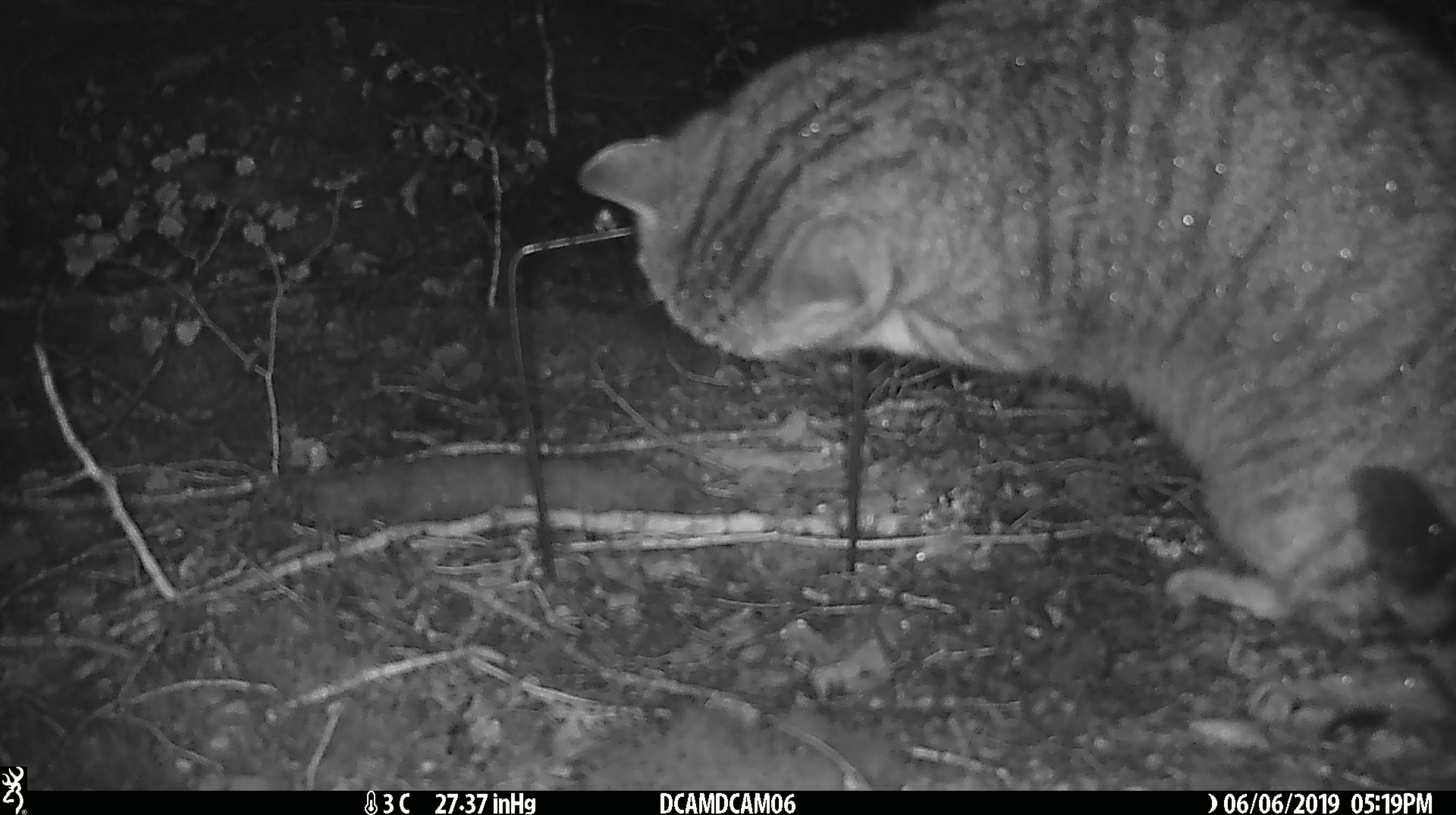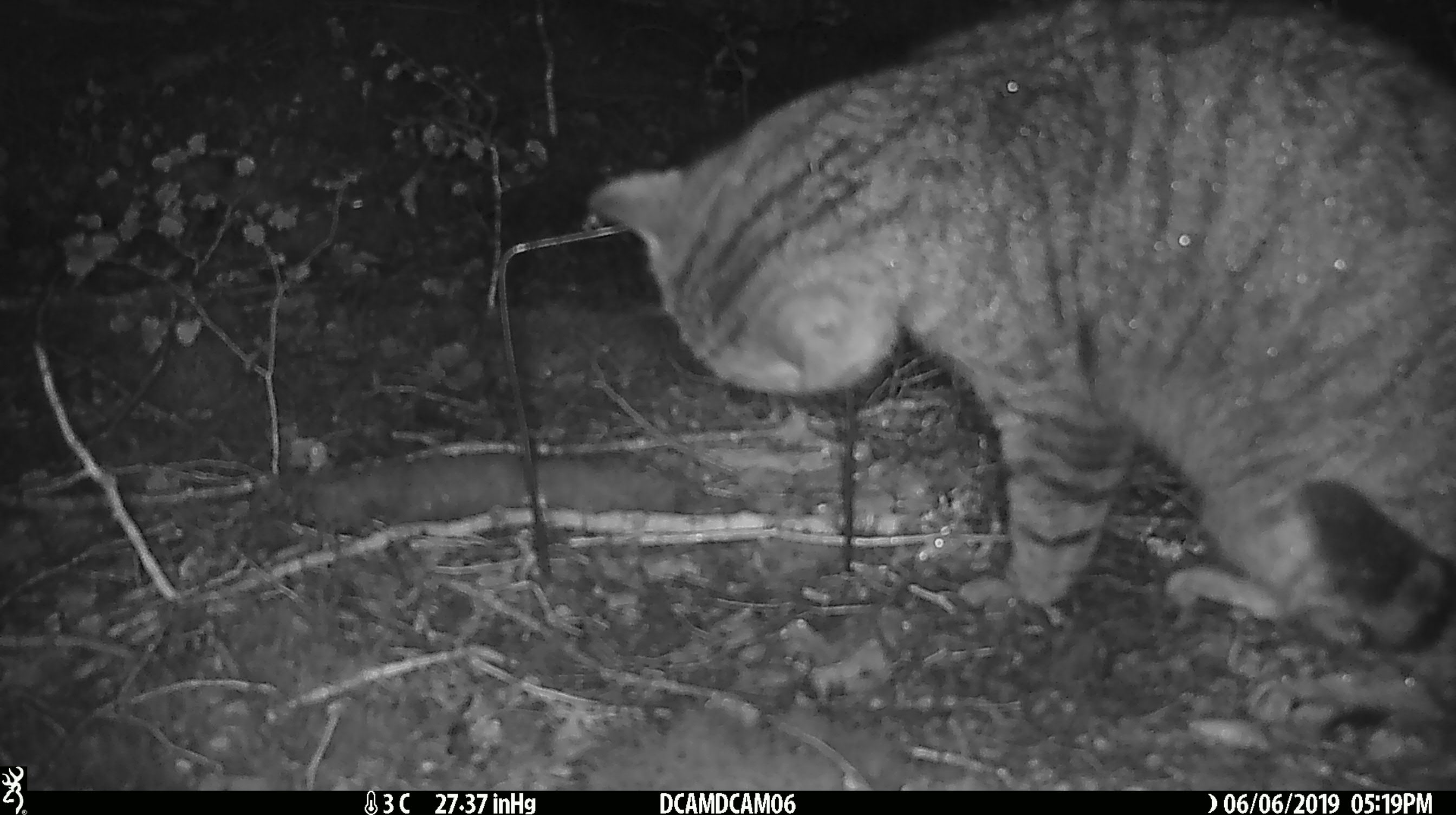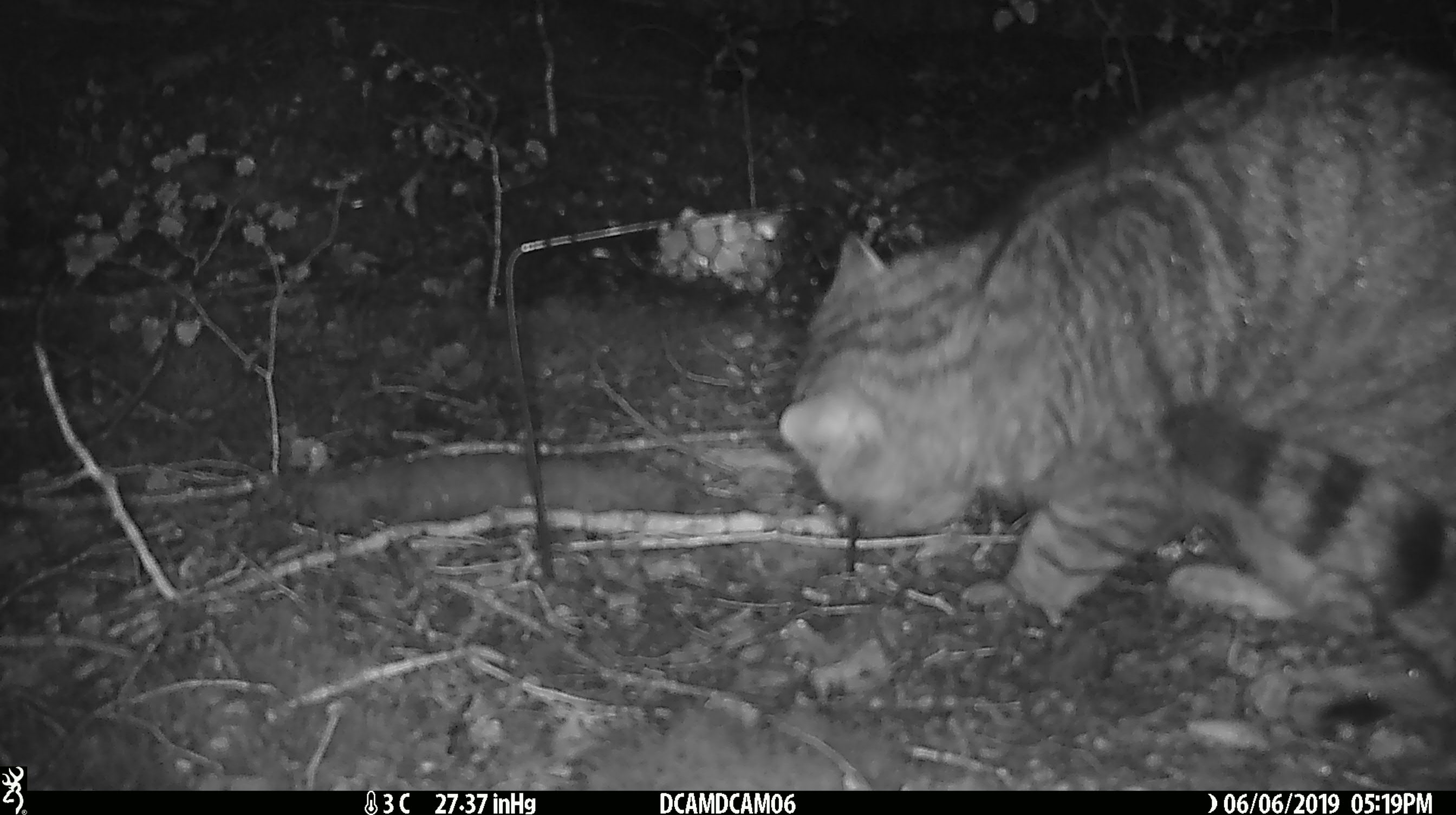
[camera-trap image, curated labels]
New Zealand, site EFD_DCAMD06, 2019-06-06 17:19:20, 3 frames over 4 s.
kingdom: Animalia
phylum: Chordata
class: Mammalia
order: Carnivora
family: Felidae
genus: Felis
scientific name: Felis catus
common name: domestic cat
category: cat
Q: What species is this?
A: Cat (domestic cat) (Felis catus).